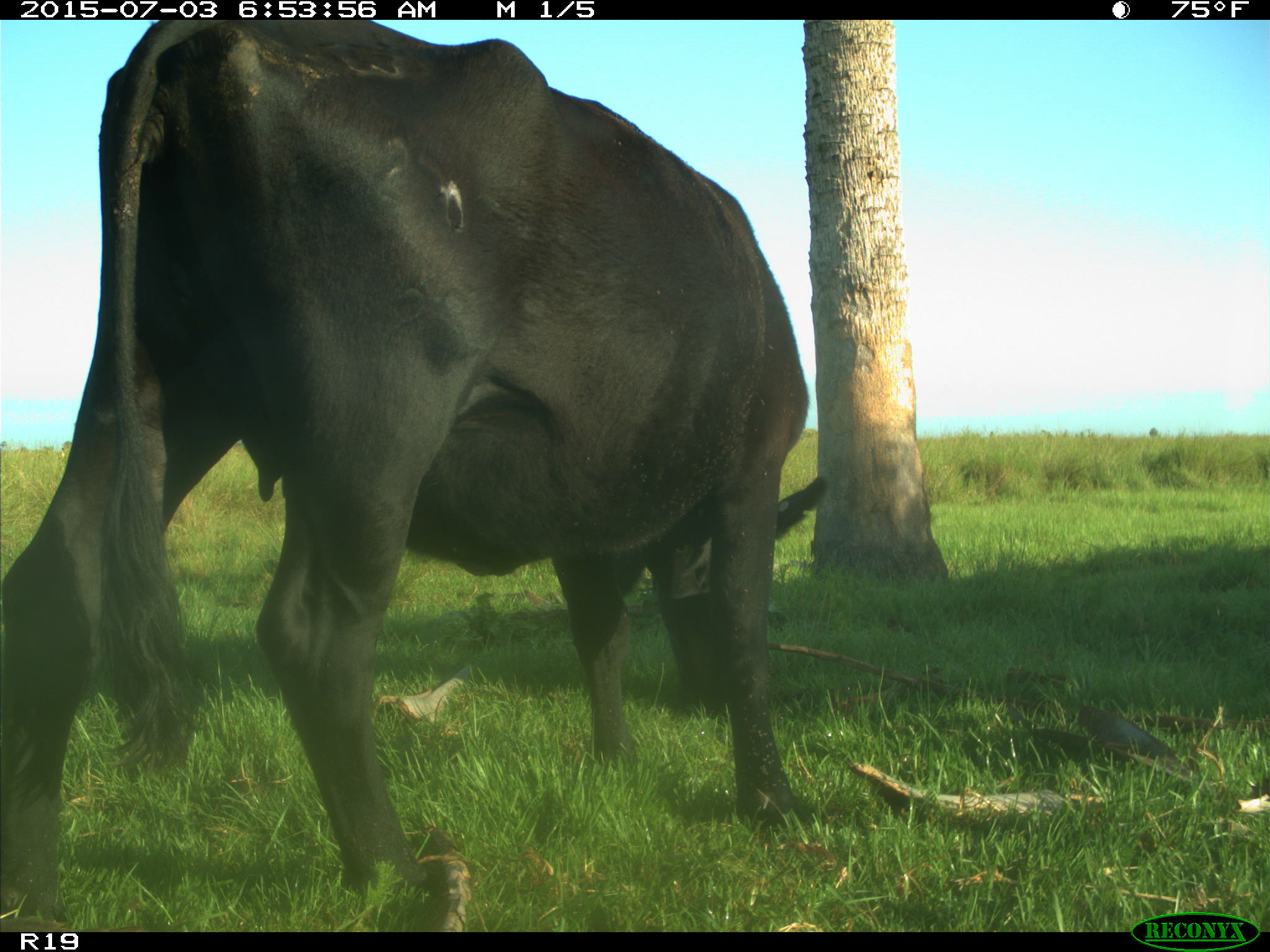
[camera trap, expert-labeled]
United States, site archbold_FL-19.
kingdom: Animalia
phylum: Chordata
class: Mammalia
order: Artiodactyla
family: Bovidae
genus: Bos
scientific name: Bos taurus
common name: domestic cow